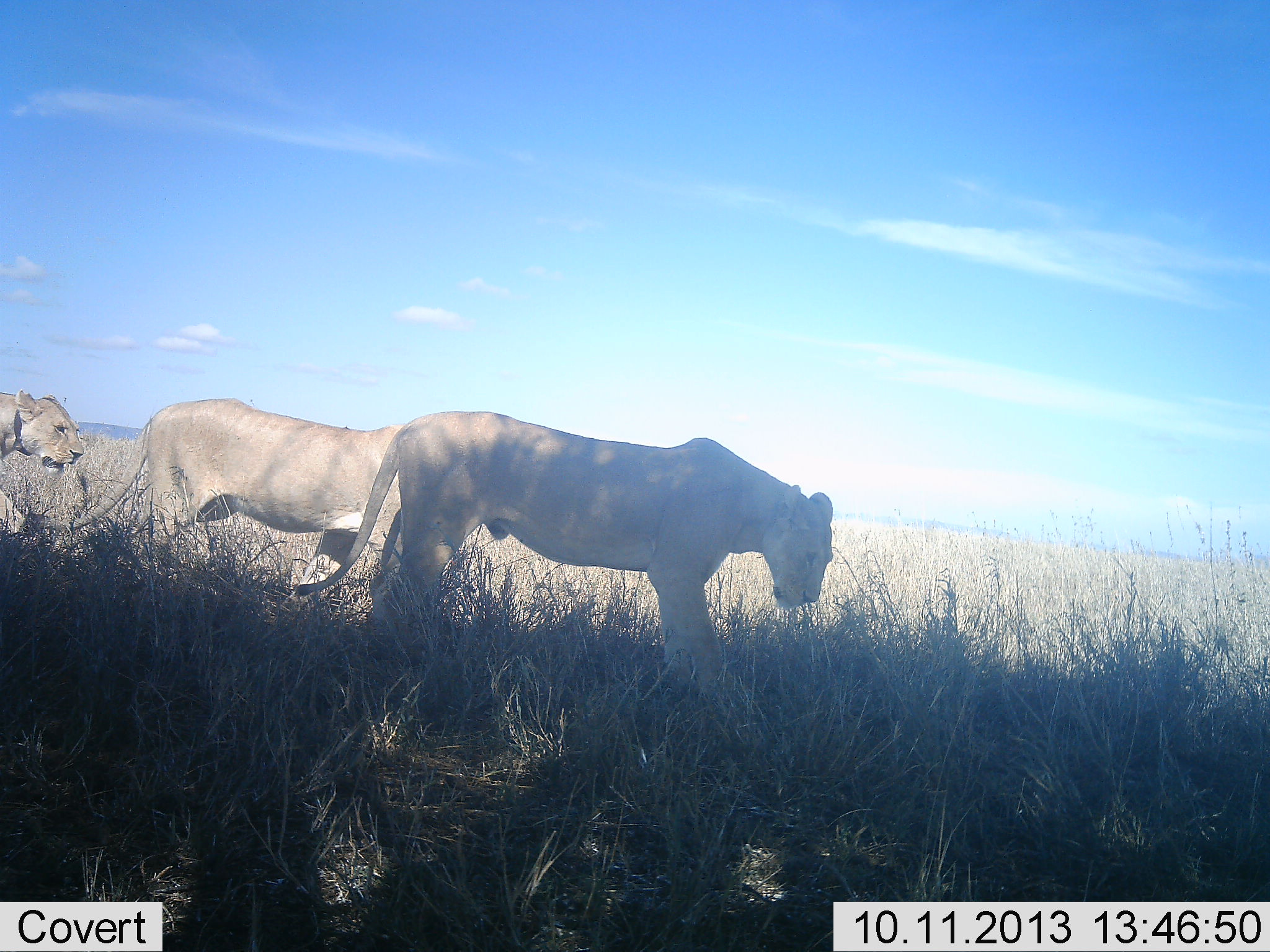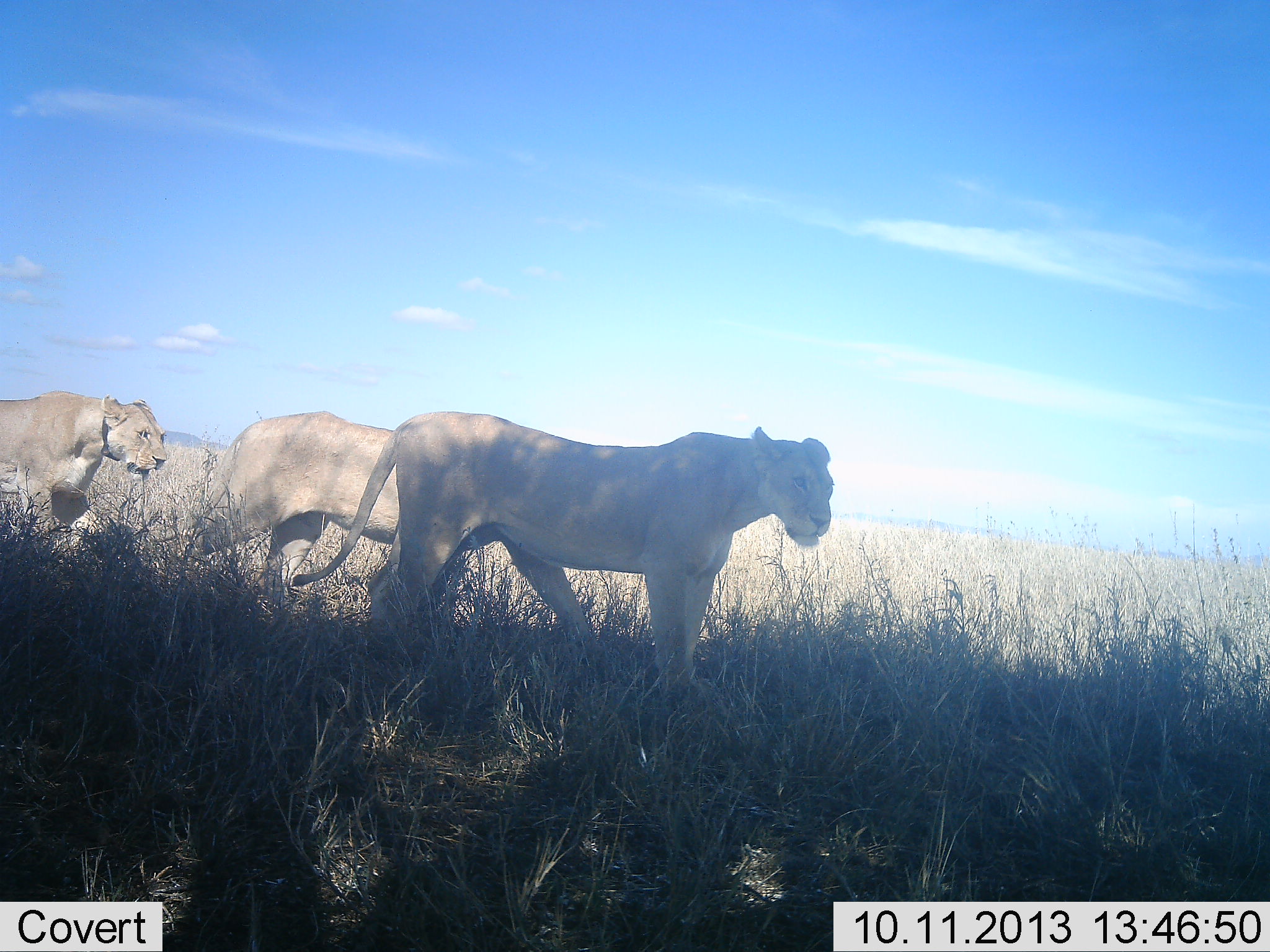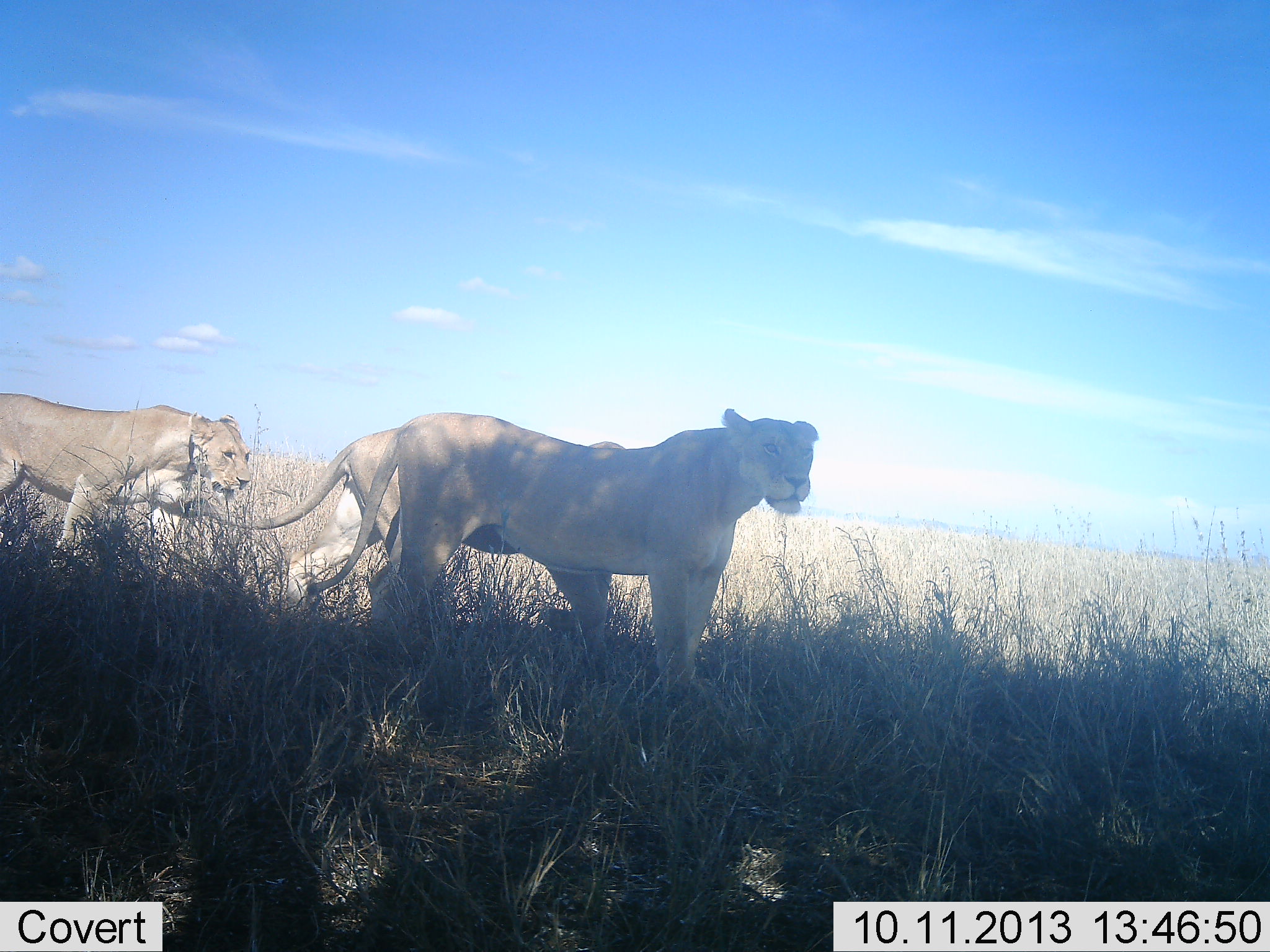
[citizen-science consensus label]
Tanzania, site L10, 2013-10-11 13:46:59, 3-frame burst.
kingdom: Animalia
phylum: Chordata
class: Mammalia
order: Carnivora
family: Felidae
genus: Panthera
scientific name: Panthera leo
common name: lion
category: lionfemale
Lionfemale (lion) (Panthera leo), count 3. Behavior (volunteer vote fractions): standing 50%, resting 0%, moving 90%, interacting 0%. Young present (vote fraction): 0%. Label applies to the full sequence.